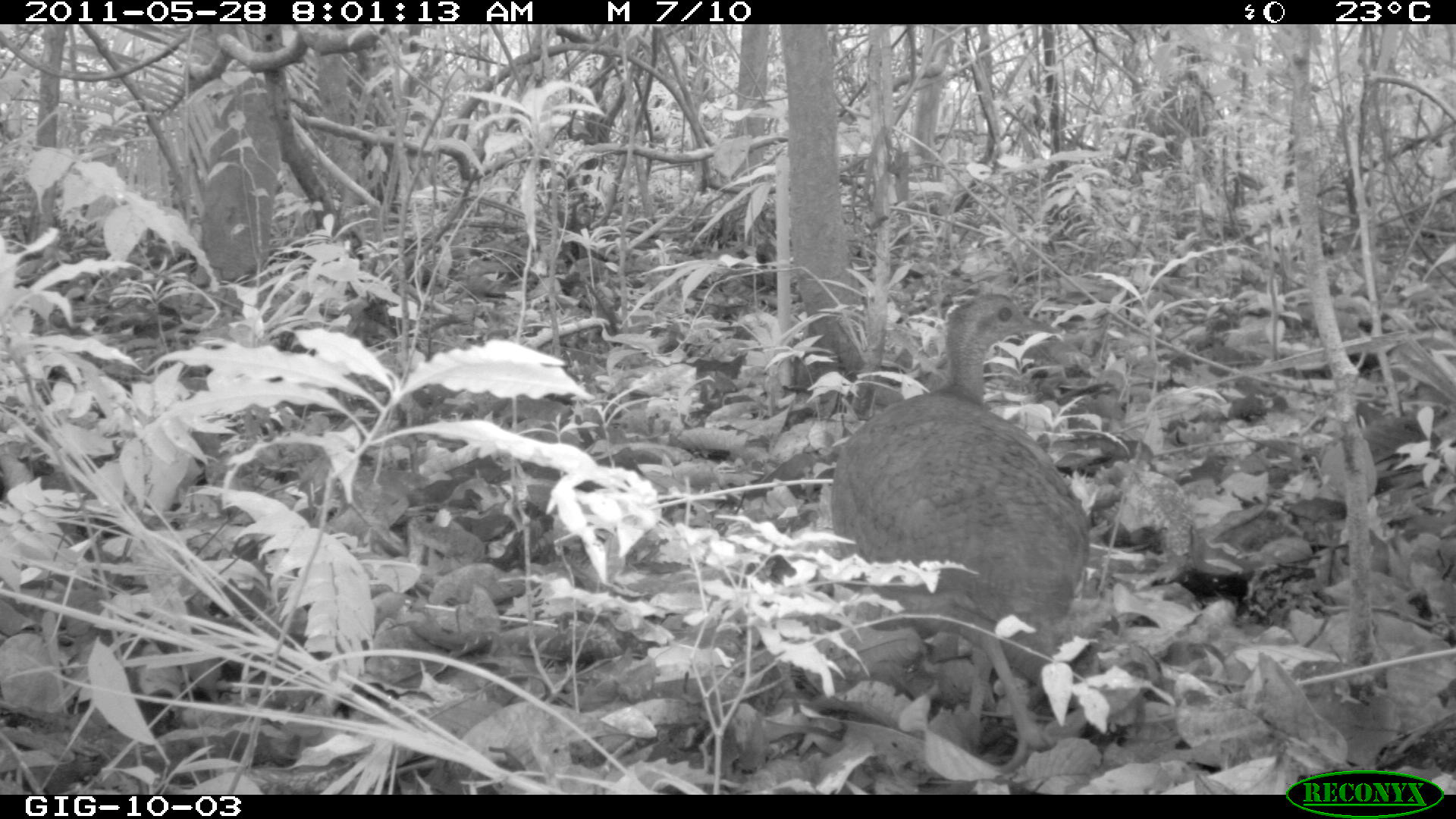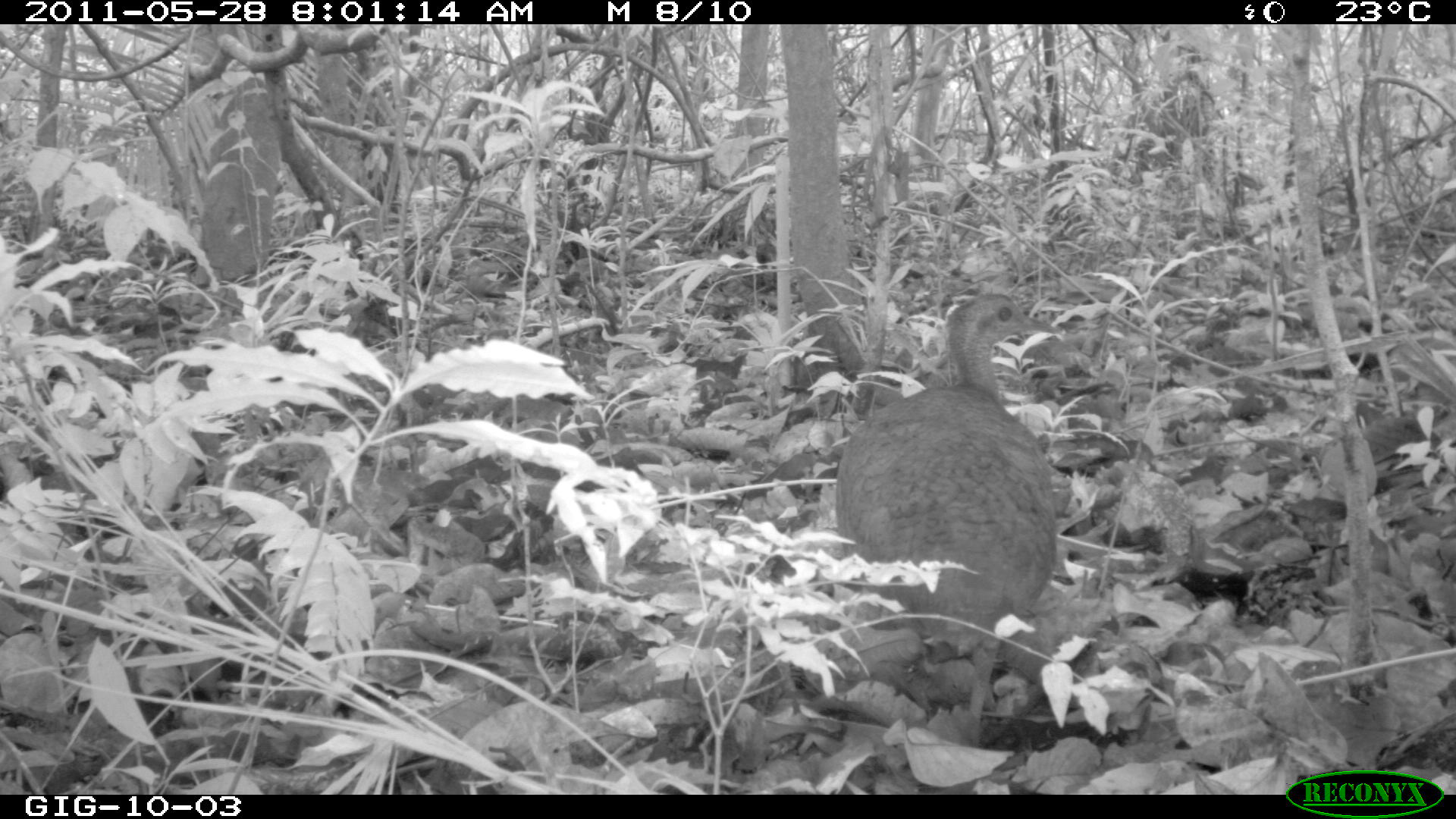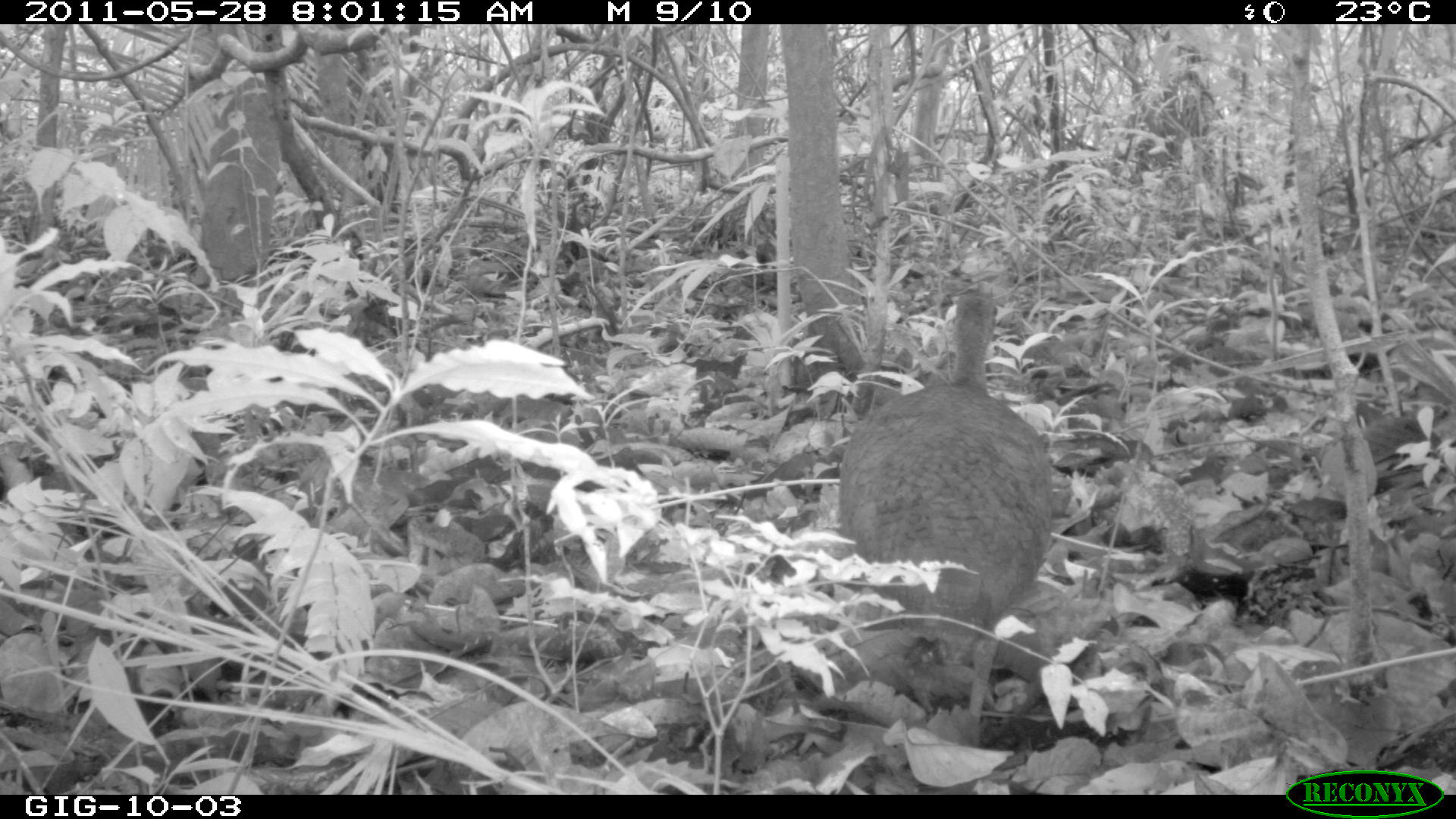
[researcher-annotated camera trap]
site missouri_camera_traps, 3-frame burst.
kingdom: Animalia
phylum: Chordata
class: Aves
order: Tinamiformes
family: Tinamidae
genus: Tinamus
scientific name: Tinamus major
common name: great tinamou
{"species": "great tinamou (Tinamus major)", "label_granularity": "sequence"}